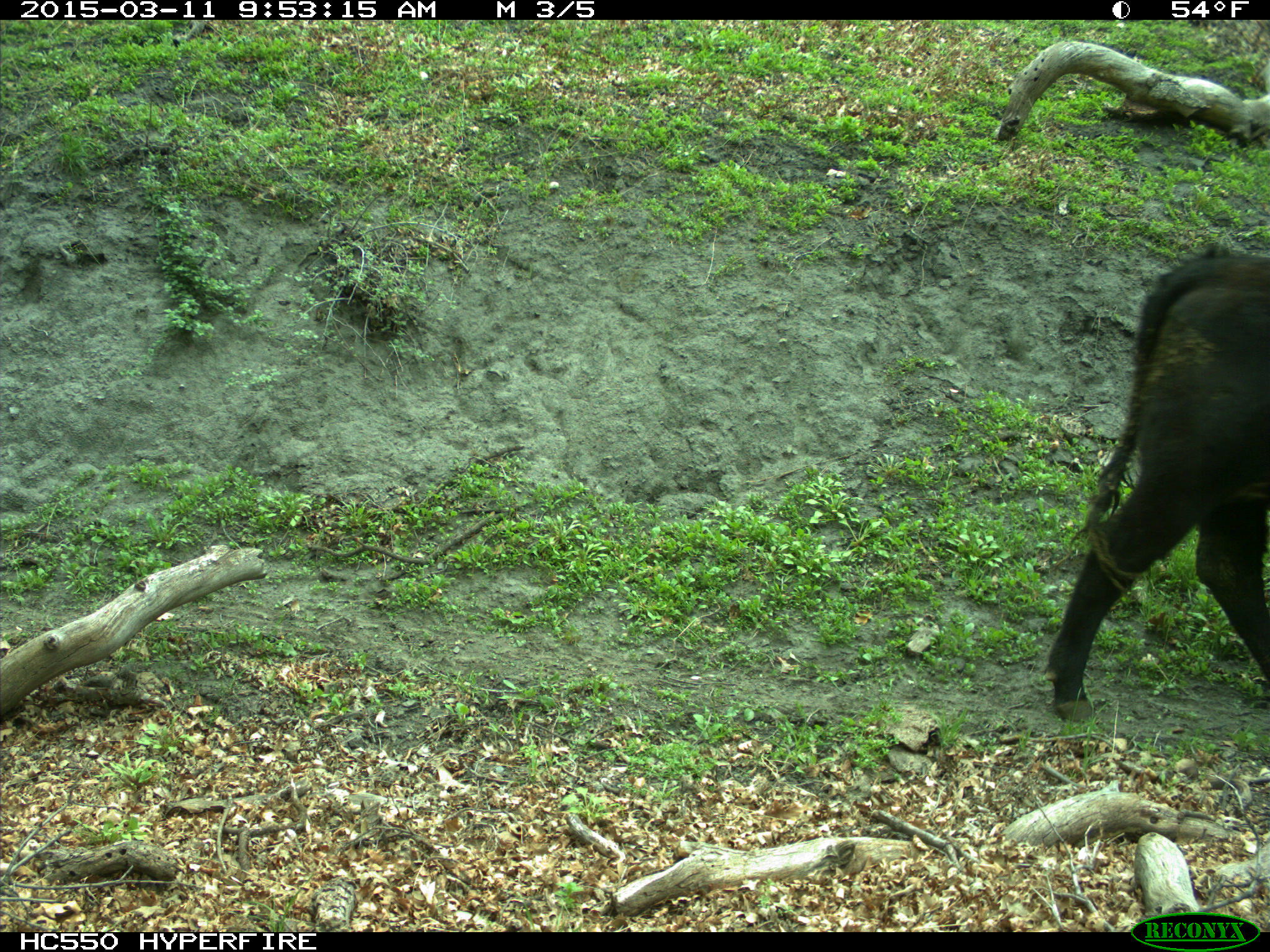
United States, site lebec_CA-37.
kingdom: Animalia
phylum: Chordata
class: Mammalia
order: Artiodactyla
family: Bovidae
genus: Bos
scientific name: Bos taurus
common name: domestic cow